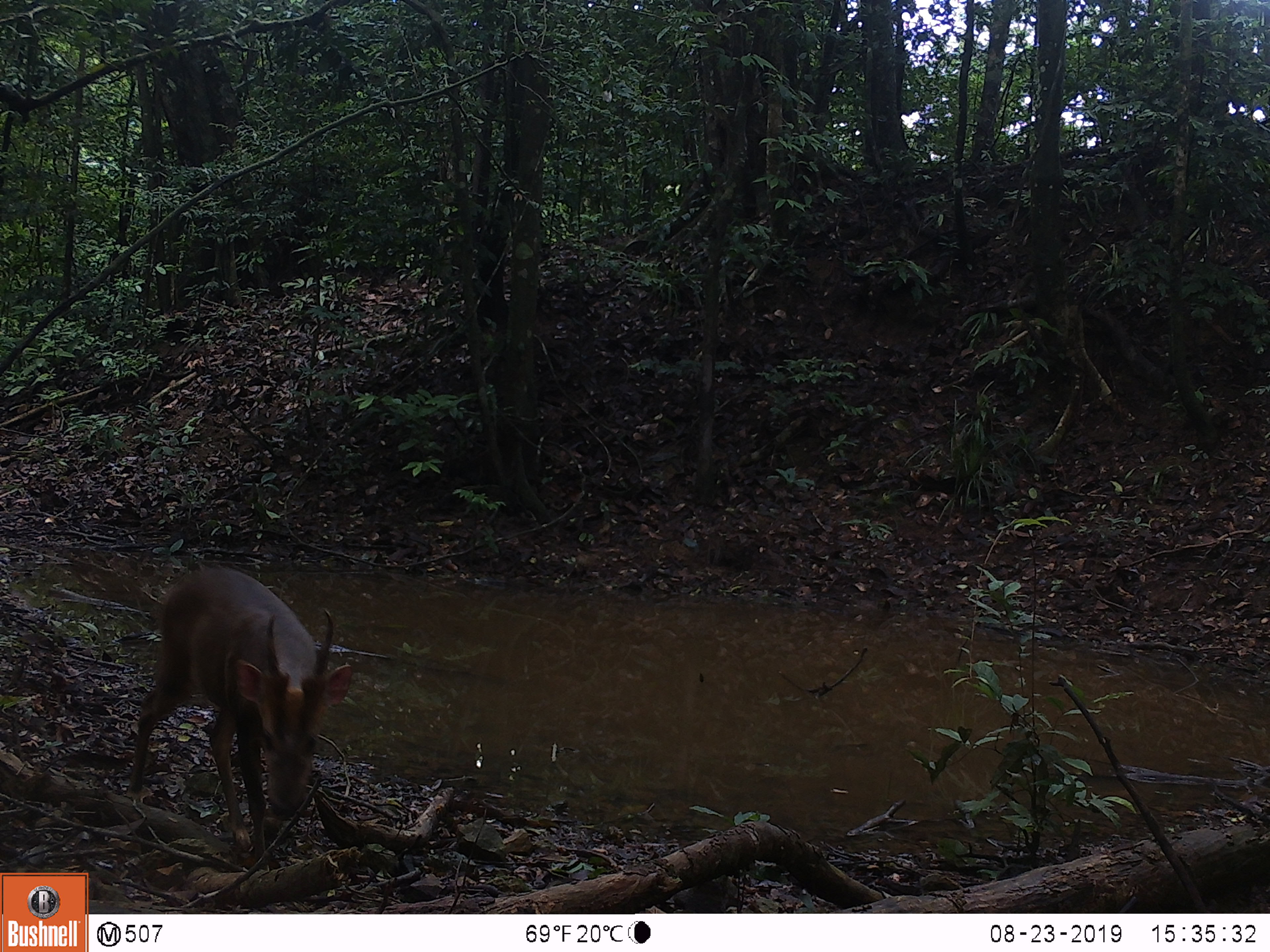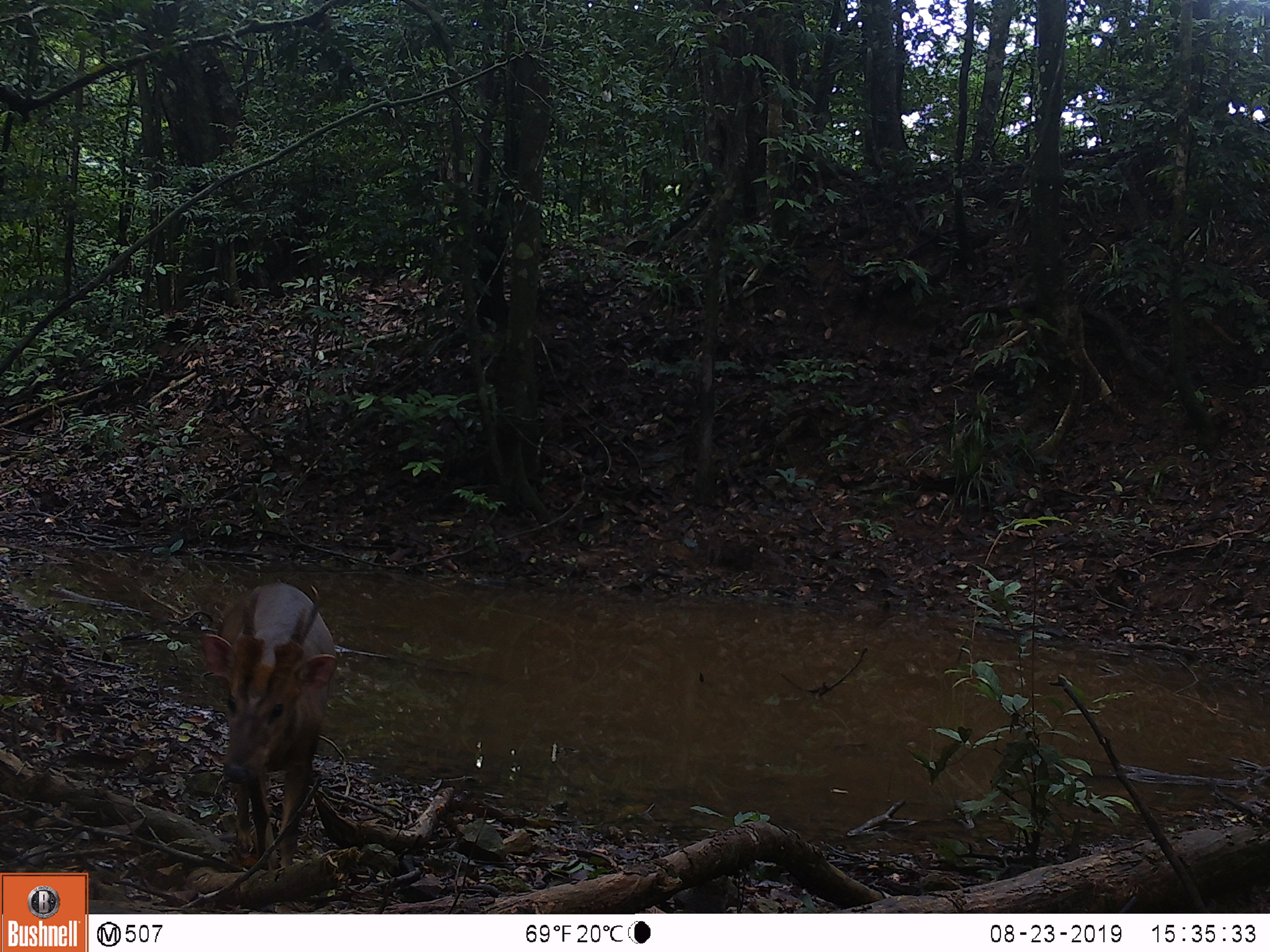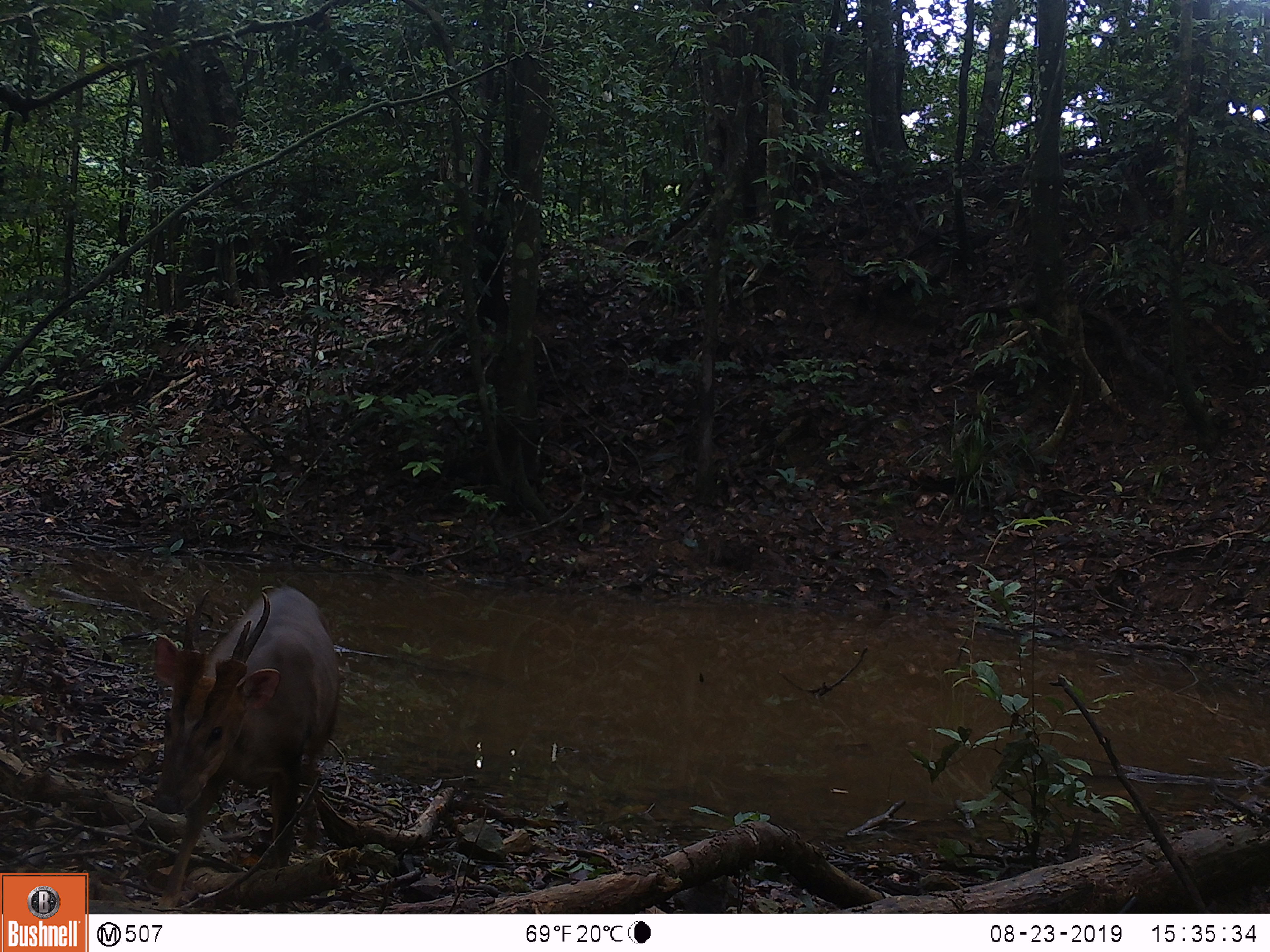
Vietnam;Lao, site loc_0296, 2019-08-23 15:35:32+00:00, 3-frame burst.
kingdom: Animalia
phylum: Chordata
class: Mammalia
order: Artiodactyla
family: Cervidae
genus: Muntiacus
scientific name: Muntiacus vuquangensis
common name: large-antlered muntjac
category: large antlered muntjac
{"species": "large antlered muntjac (large-antlered muntjac) (Muntiacus vuquangensis)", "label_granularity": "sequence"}